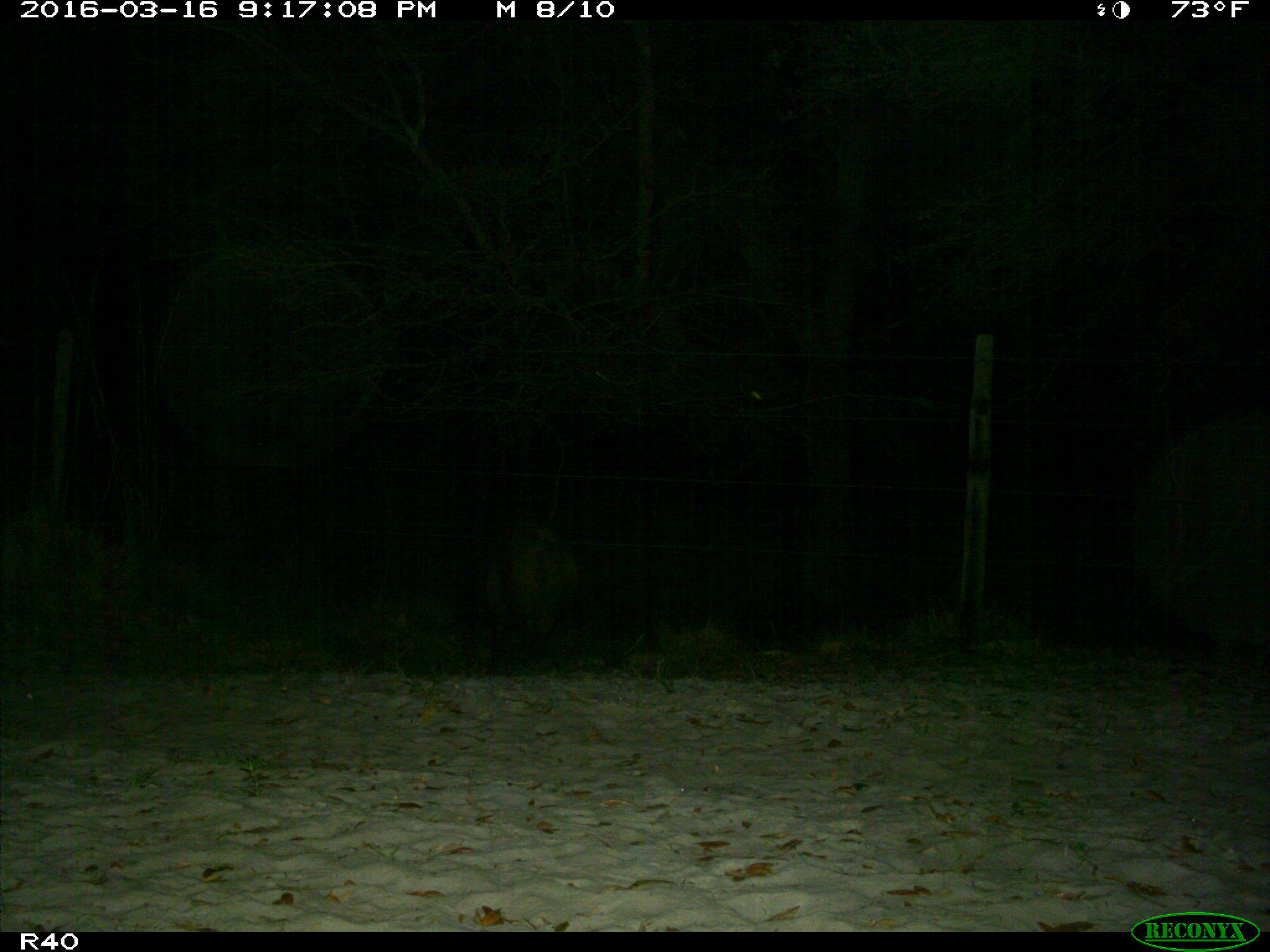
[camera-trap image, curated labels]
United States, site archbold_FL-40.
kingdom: Animalia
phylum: Chordata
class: Mammalia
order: Artiodactyla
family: Suidae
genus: Sus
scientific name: Sus scrofa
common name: wild boar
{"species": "Sus scrofa (wild boar)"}